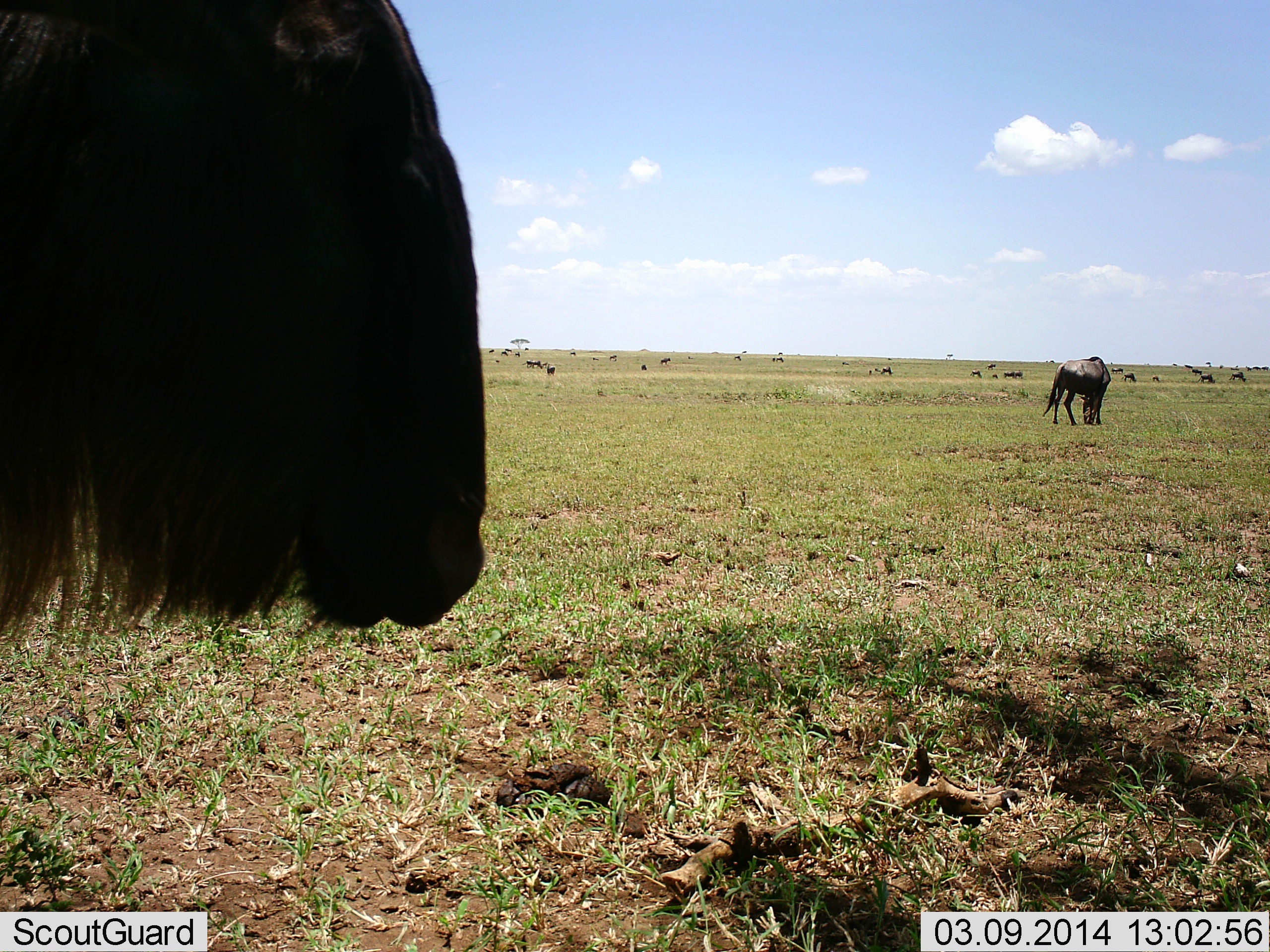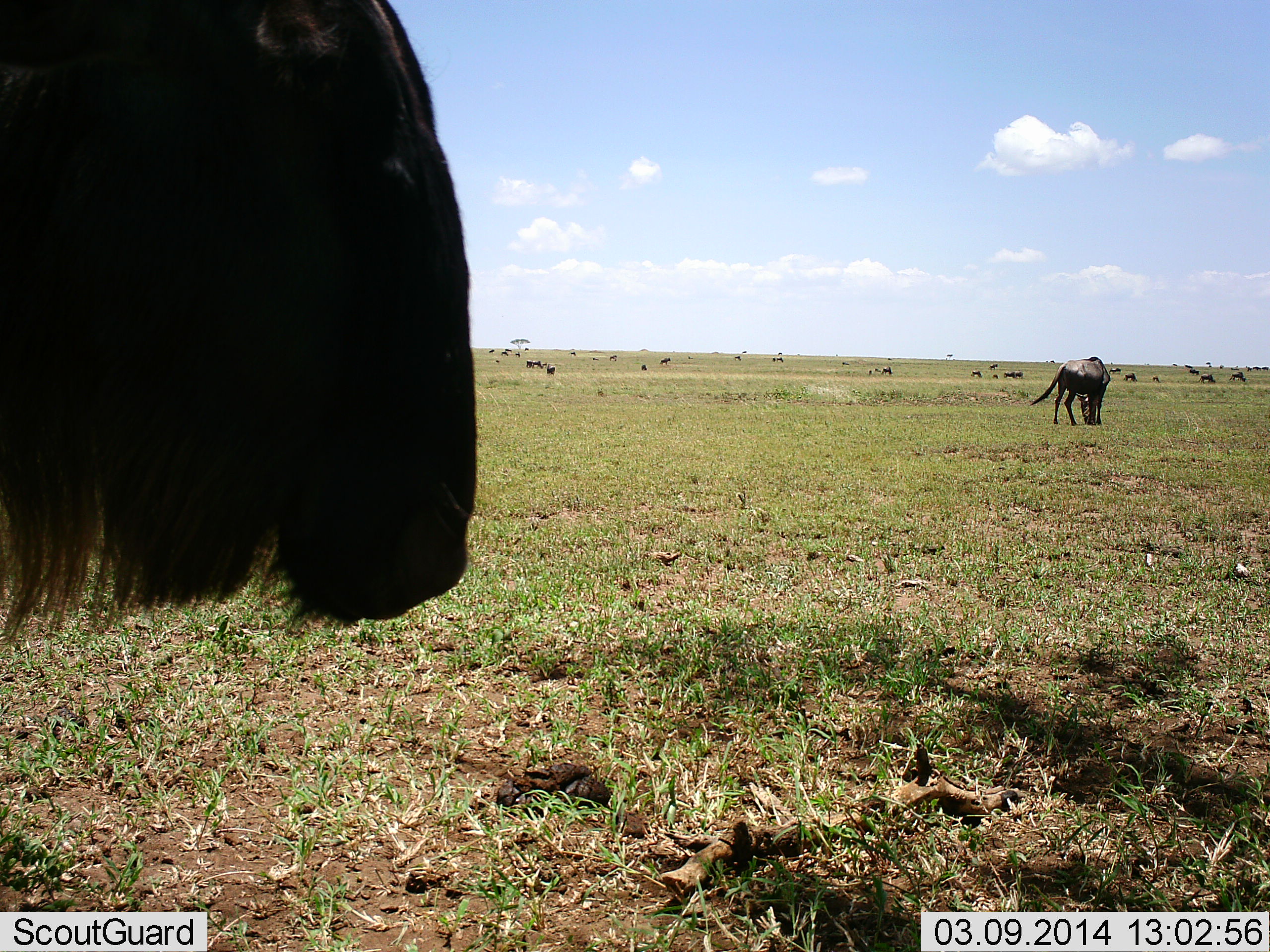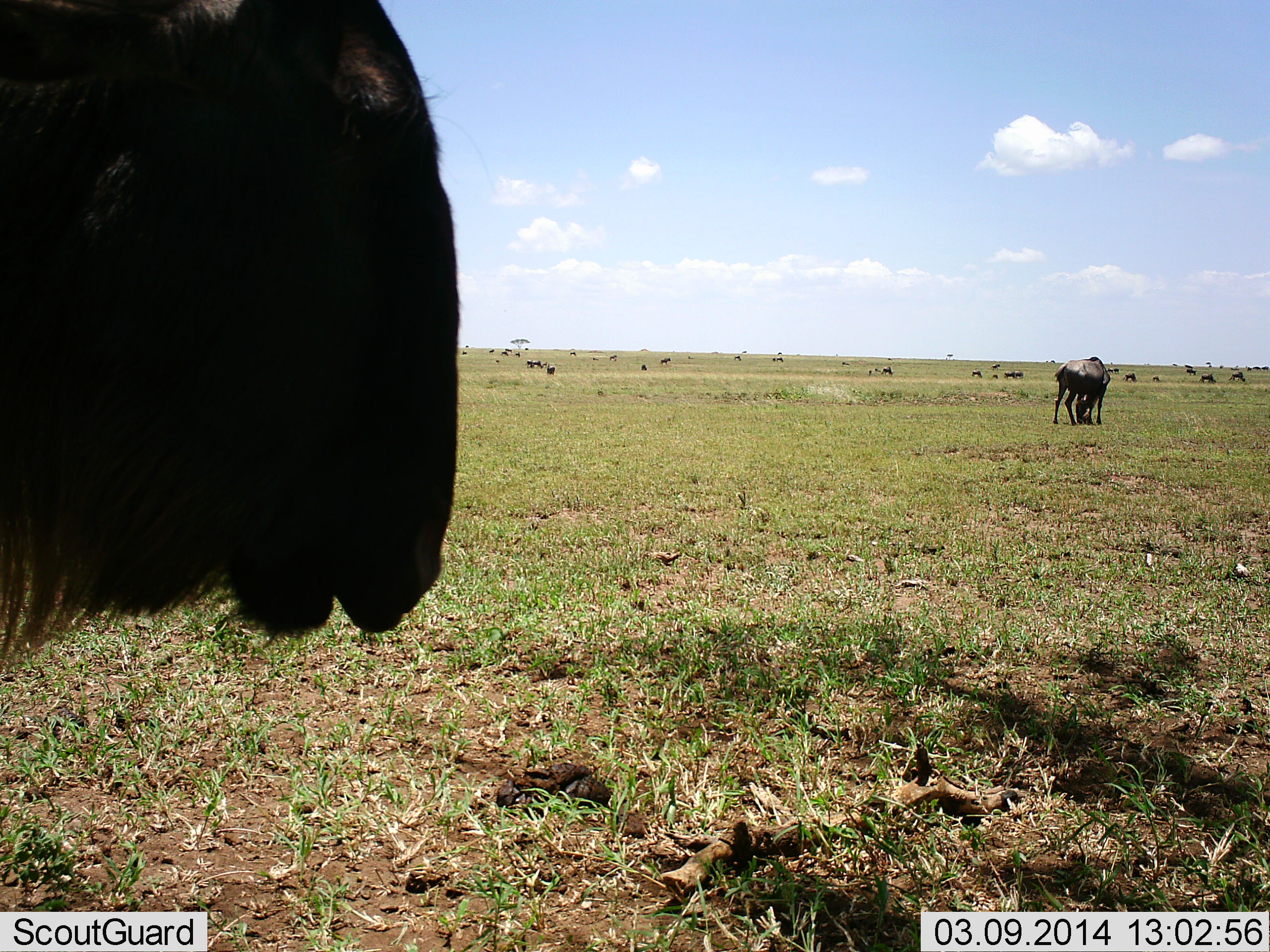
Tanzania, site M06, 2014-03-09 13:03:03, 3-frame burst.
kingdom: Animalia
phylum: Chordata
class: Mammalia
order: Artiodactyla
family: Bovidae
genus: Connochaetes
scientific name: Connochaetes taurinus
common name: blue wildebeest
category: wildebeest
Wildebeest (blue wildebeest) (Connochaetes taurinus), count 11-50. Behavior (volunteer vote fractions): standing 78%, resting 12%, moving 22%, interacting 2%. Young present (vote fraction): 2%. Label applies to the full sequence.